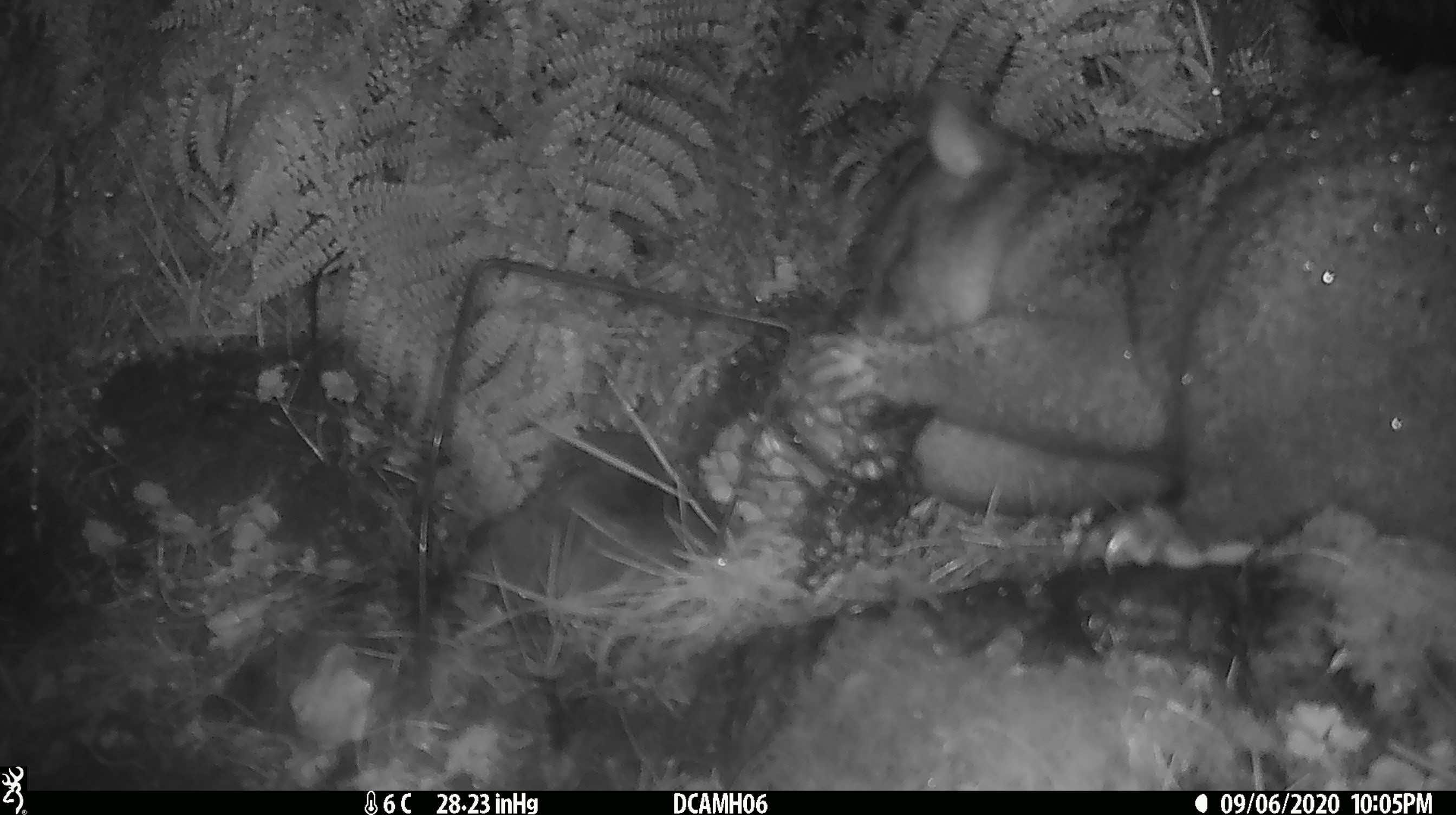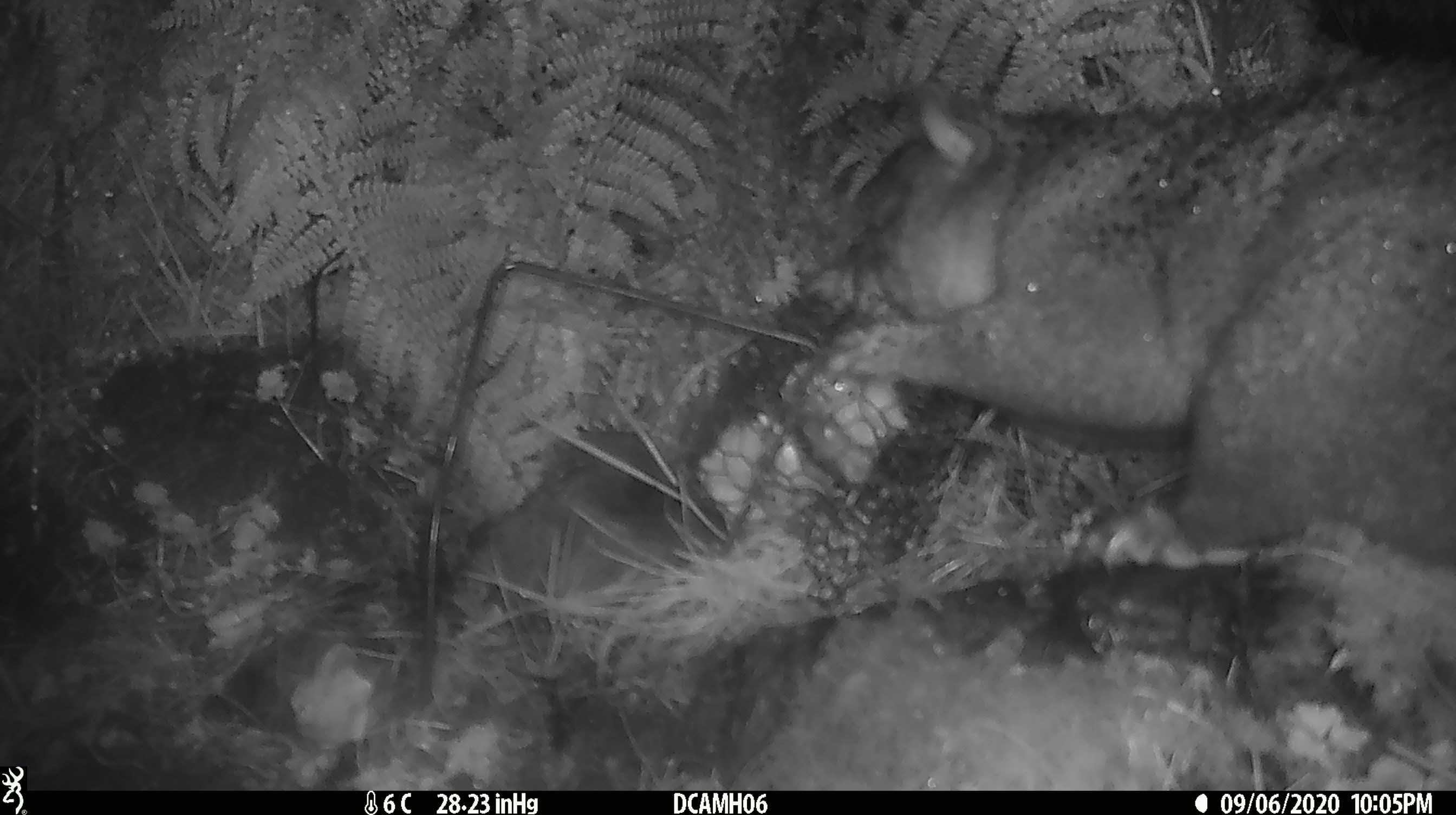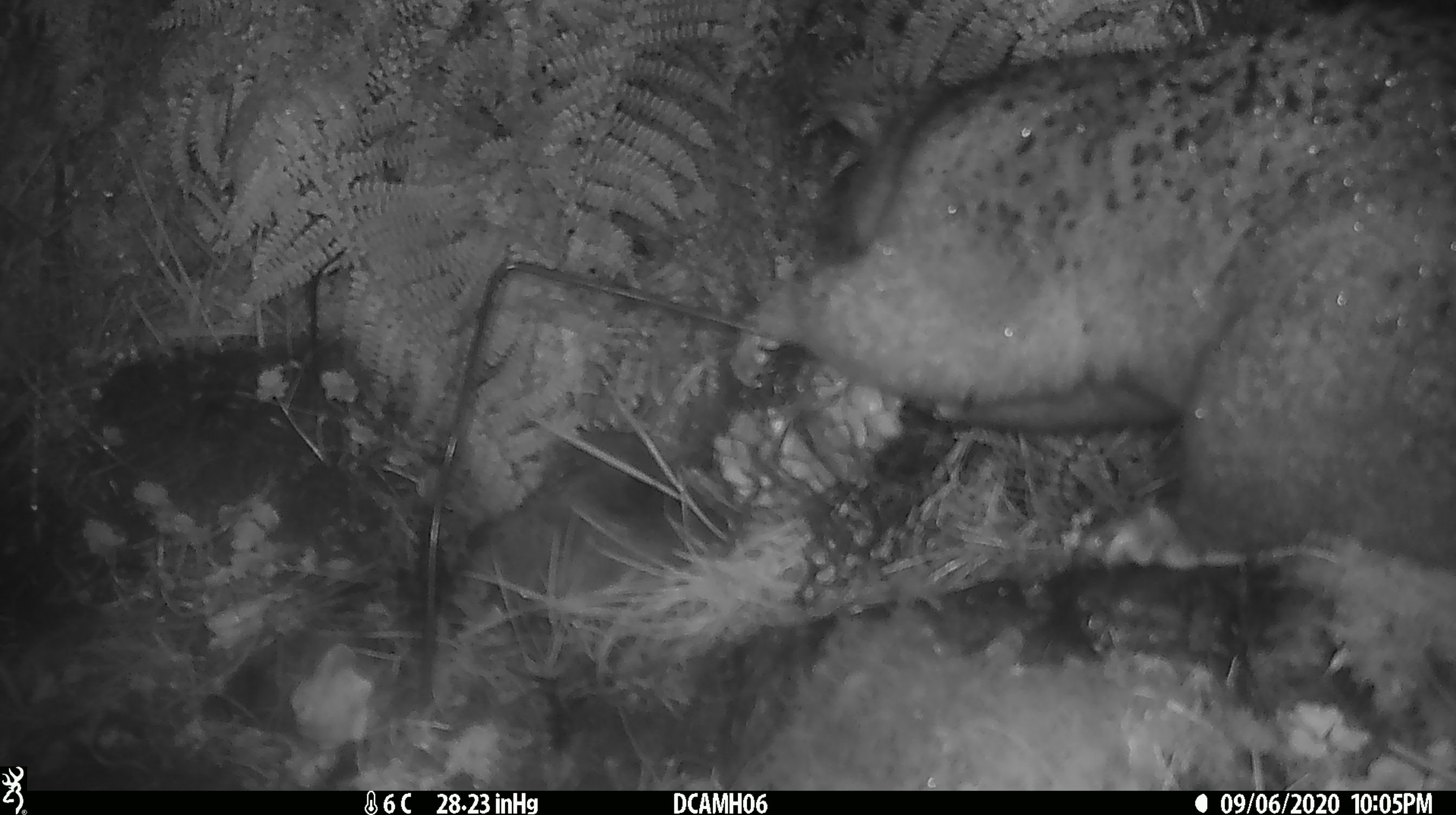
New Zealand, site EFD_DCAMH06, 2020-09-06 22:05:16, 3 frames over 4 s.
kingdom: Animalia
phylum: Chordata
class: Mammalia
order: Diprotodontia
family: Phalangeridae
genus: Trichosurus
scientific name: Trichosurus vulpecula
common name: common brushtail possum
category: possum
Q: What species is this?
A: Possum (common brushtail possum) (Trichosurus vulpecula).